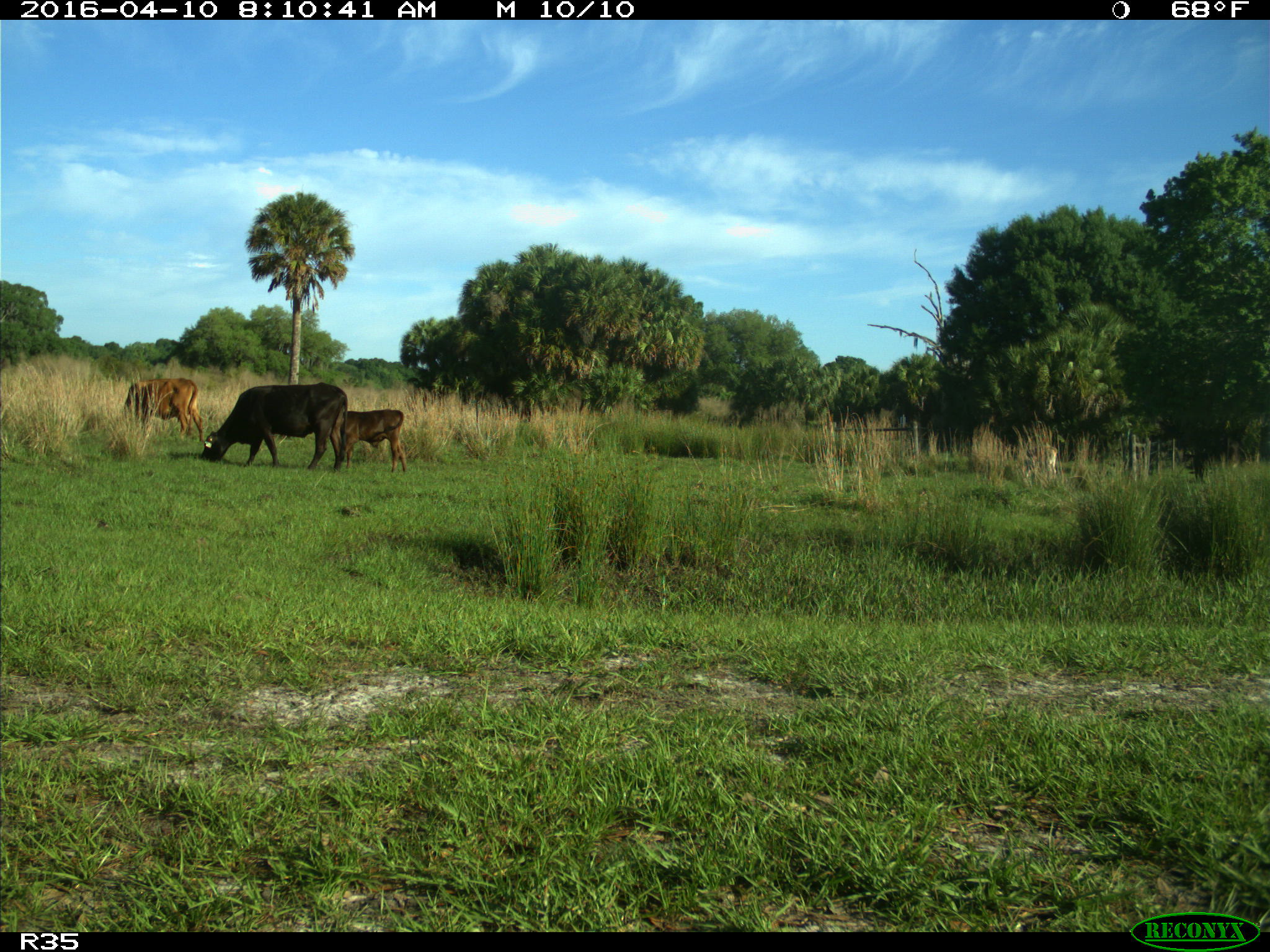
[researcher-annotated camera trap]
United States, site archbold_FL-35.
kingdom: Animalia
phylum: Chordata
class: Mammalia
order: Artiodactyla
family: Bovidae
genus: Bos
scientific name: Bos taurus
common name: domestic cow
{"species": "Bos taurus (domestic cow)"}